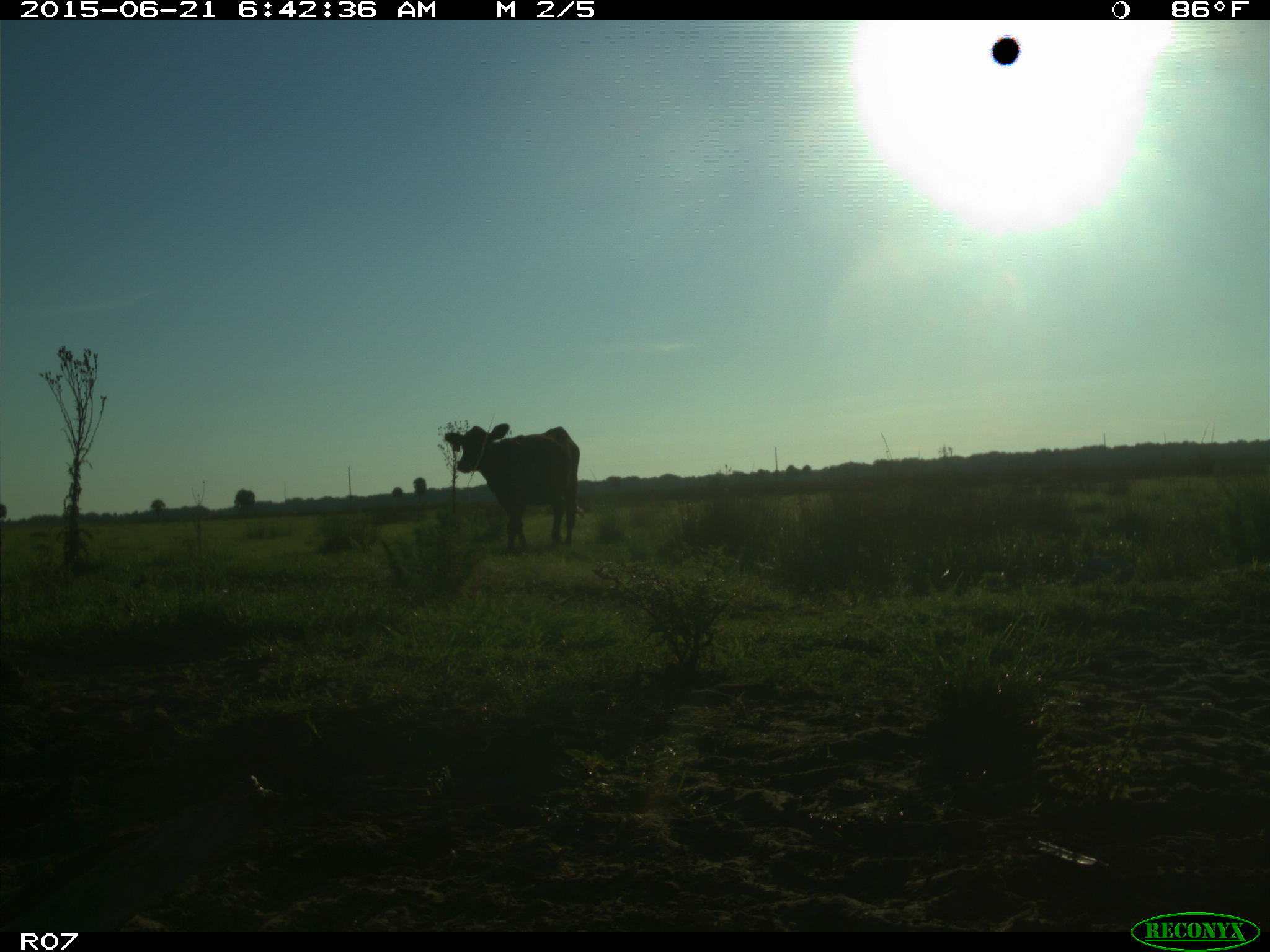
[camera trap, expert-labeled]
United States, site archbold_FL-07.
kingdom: Animalia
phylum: Chordata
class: Mammalia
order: Artiodactyla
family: Bovidae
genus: Bos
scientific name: Bos taurus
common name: domestic cow